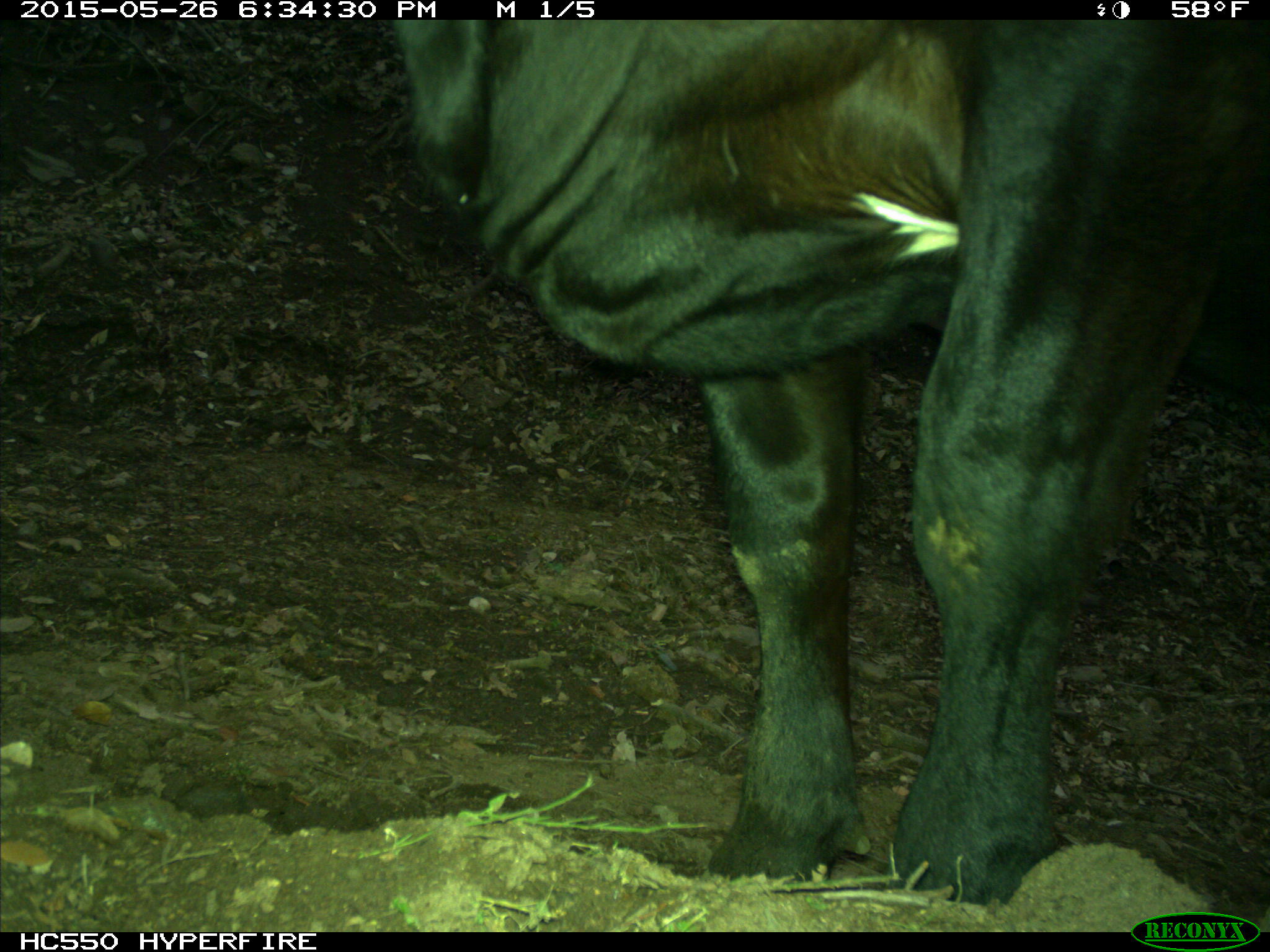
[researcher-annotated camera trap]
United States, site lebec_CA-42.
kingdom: Animalia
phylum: Chordata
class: Mammalia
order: Artiodactyla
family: Bovidae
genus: Bos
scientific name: Bos taurus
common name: domestic cow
Bos taurus (domestic cow).